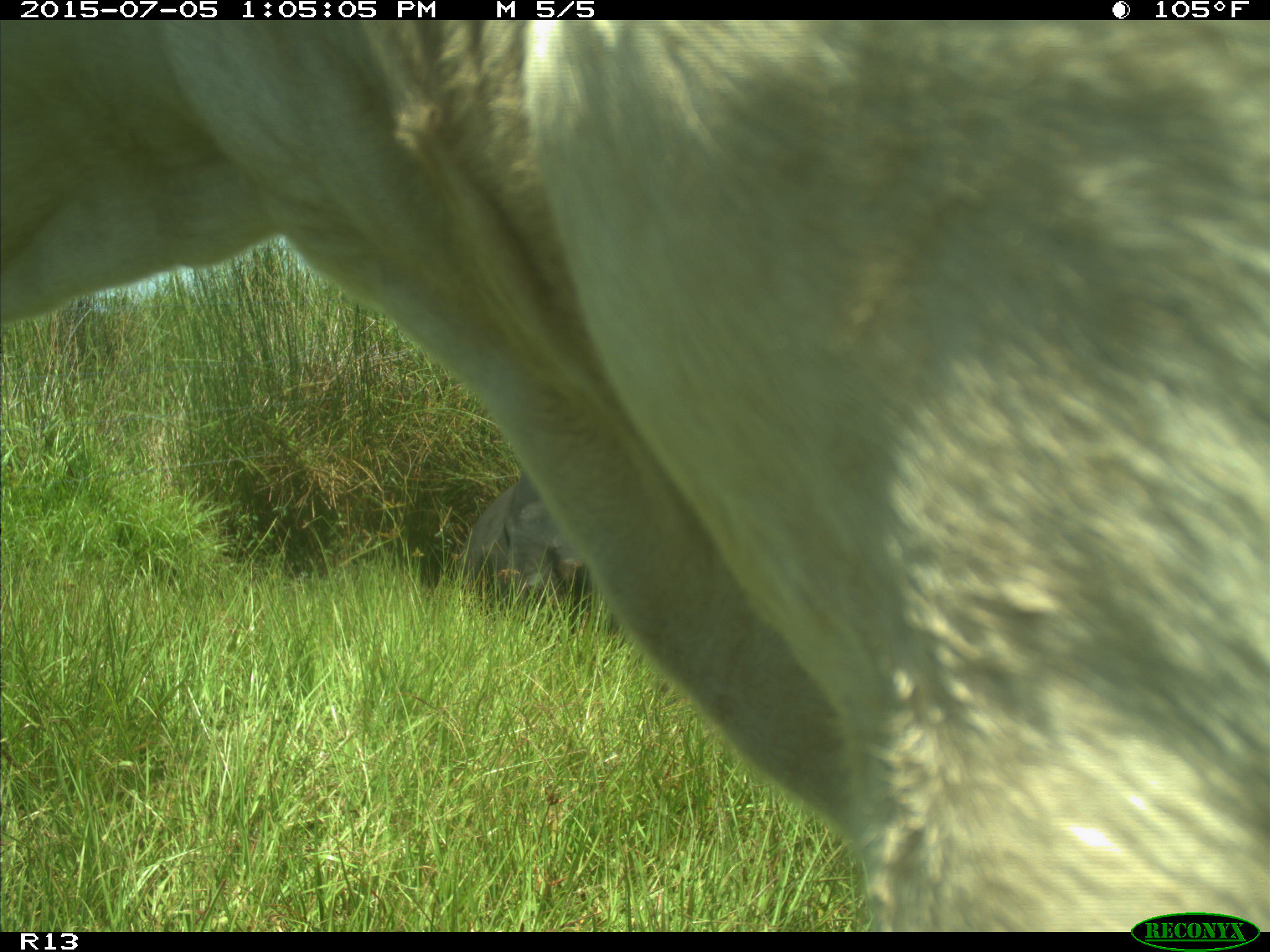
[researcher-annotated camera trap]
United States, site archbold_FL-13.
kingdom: Animalia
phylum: Chordata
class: Mammalia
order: Artiodactyla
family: Bovidae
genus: Bos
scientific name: Bos taurus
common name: domestic cow